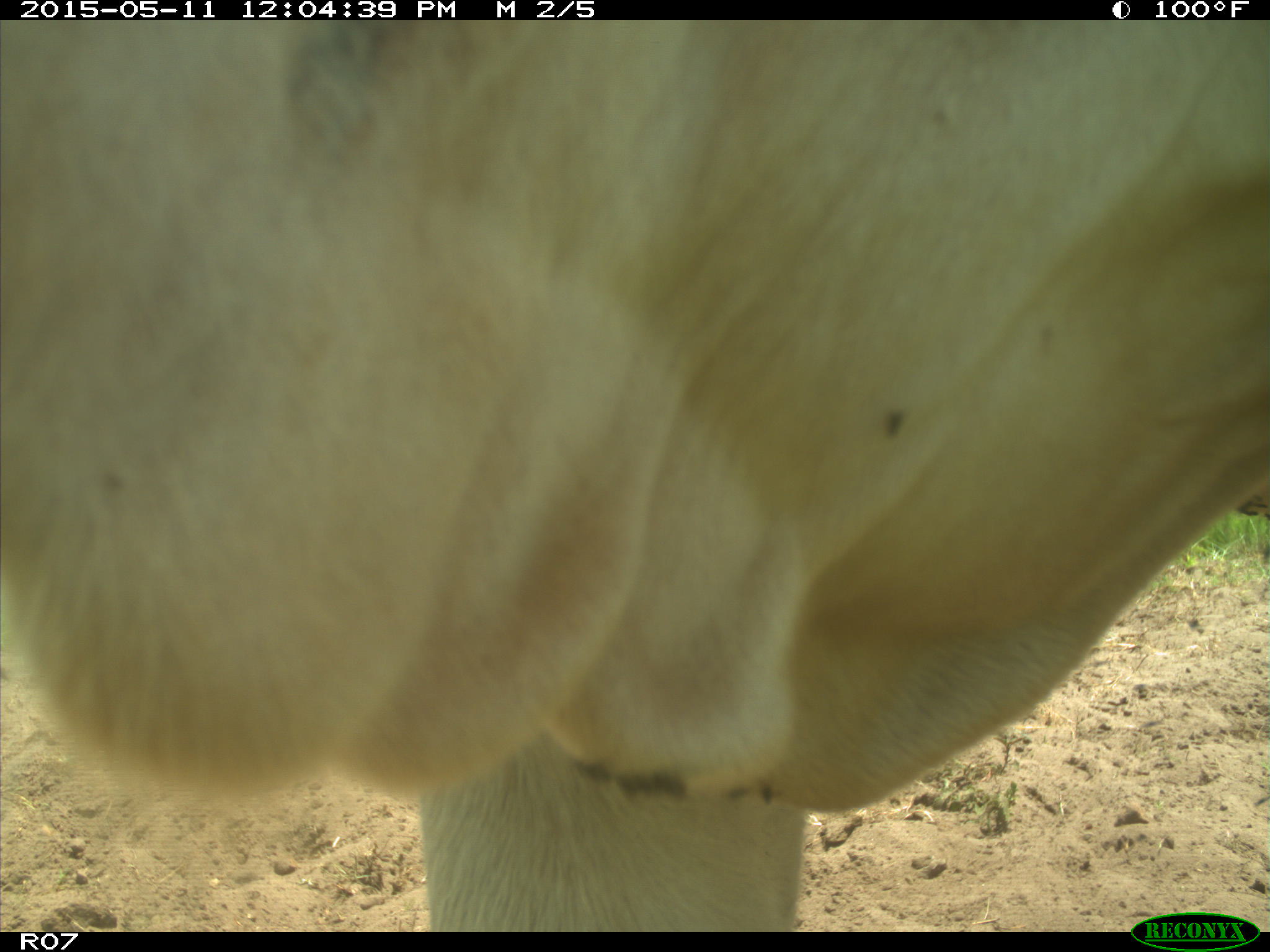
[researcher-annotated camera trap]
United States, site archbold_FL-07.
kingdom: Animalia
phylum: Chordata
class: Mammalia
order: Artiodactyla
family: Bovidae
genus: Bos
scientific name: Bos taurus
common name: domestic cow